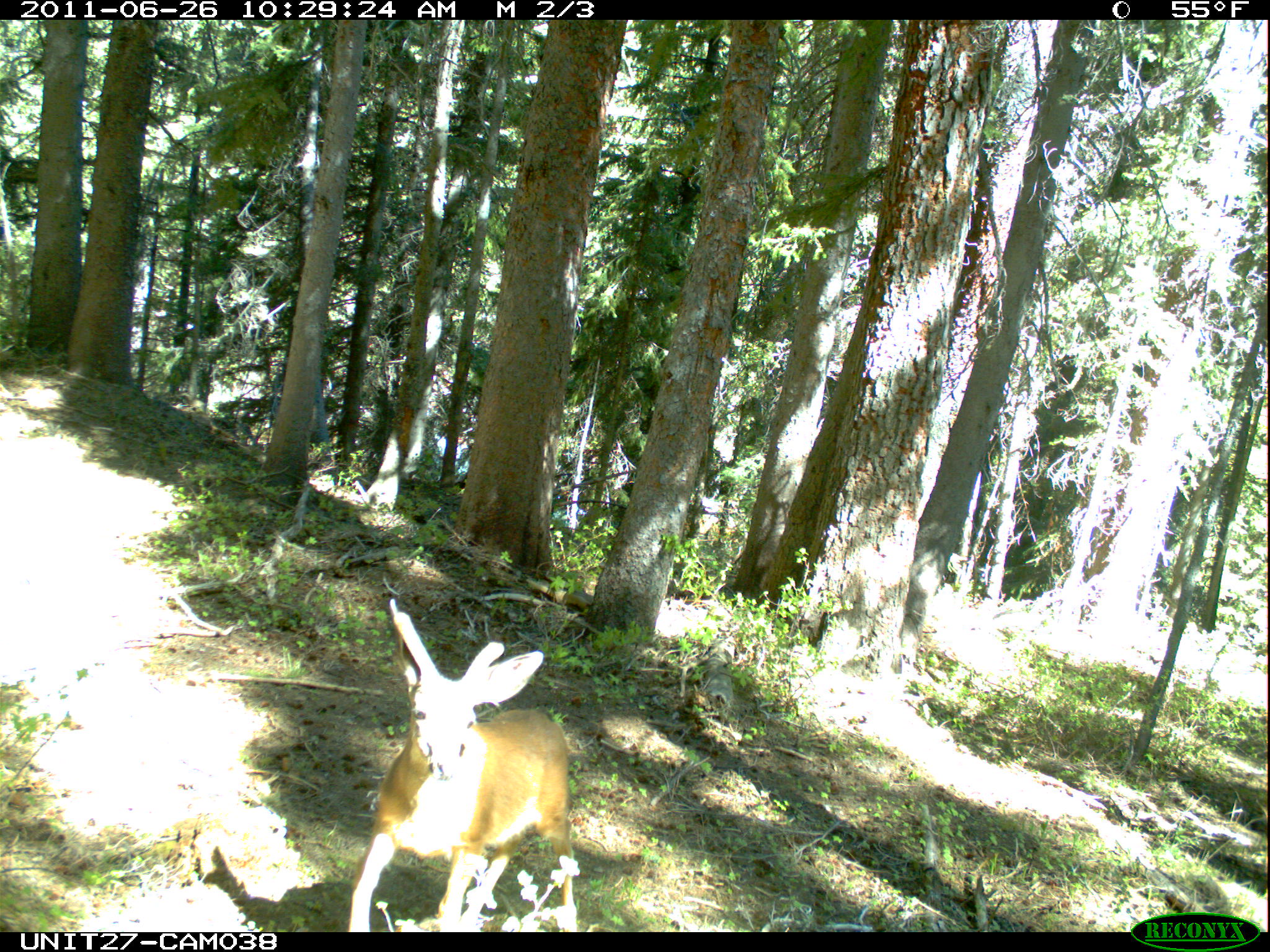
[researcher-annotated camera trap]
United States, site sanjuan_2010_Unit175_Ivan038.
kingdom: Animalia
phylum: Chordata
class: Mammalia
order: Artiodactyla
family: Cervidae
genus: Odocoileus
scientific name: Odocoileus hemionus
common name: mule deer